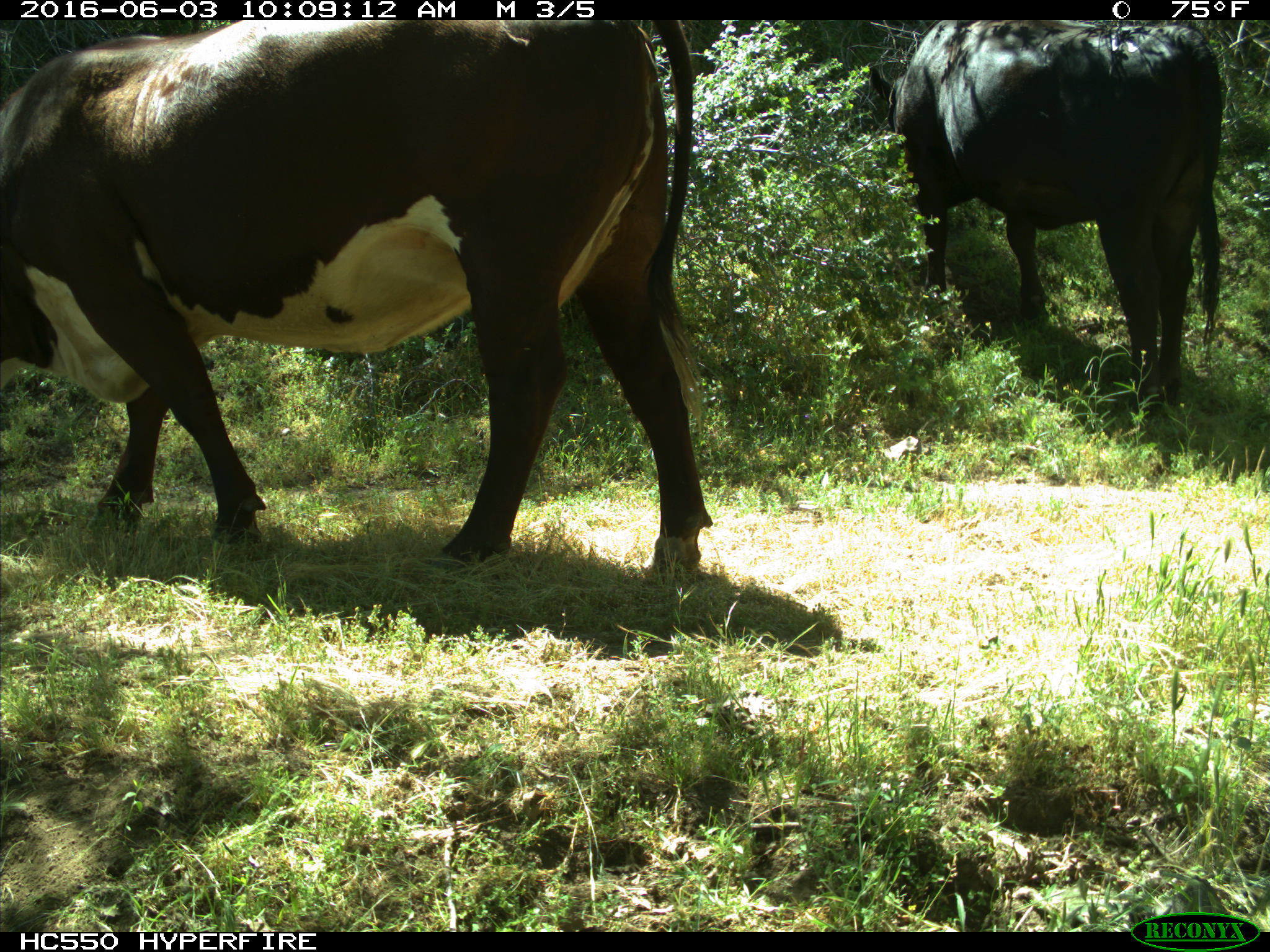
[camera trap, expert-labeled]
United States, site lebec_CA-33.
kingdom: Animalia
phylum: Chordata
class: Mammalia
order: Artiodactyla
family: Bovidae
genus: Bos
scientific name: Bos taurus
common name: domestic cow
Bos taurus (domestic cow).